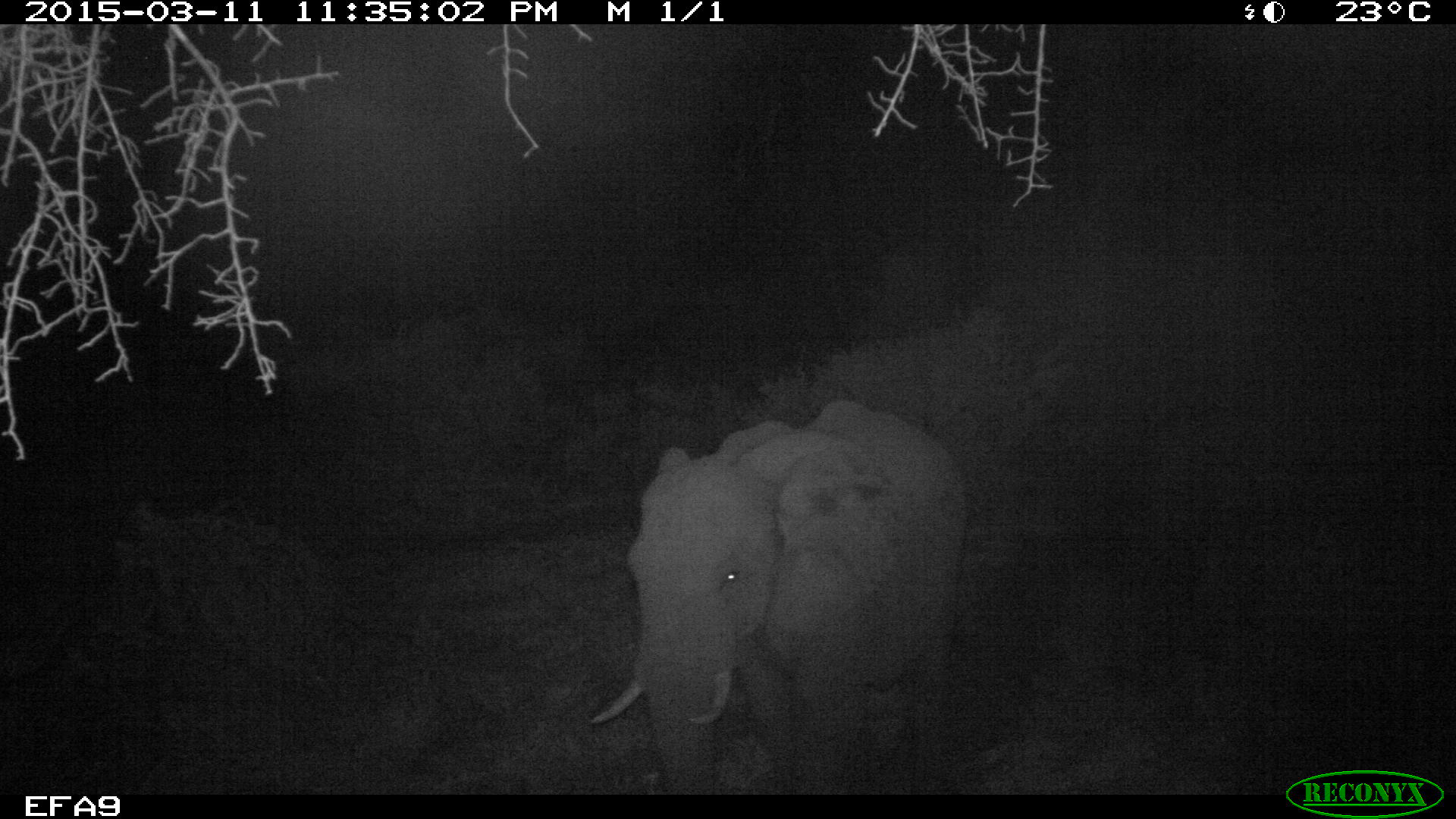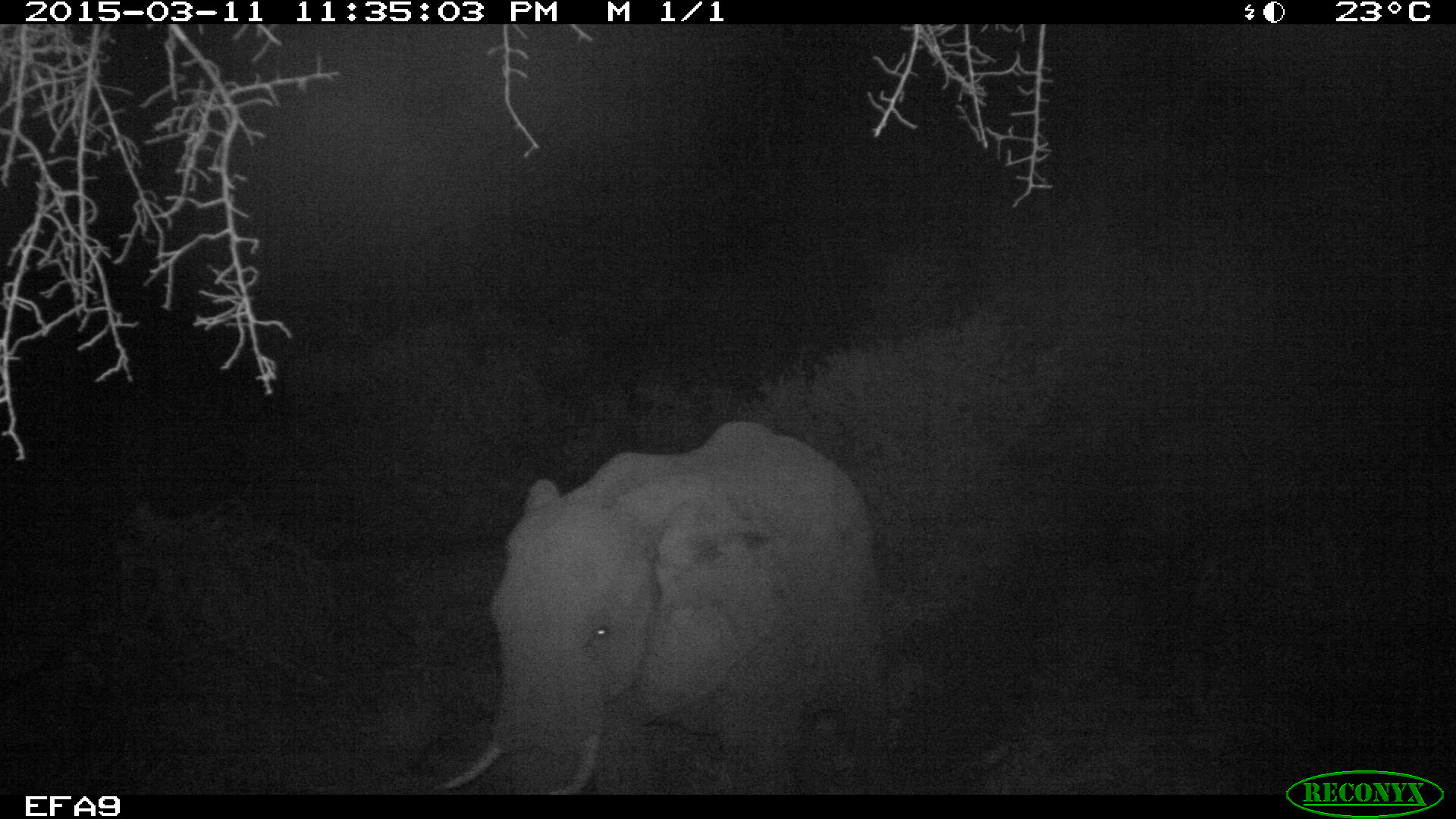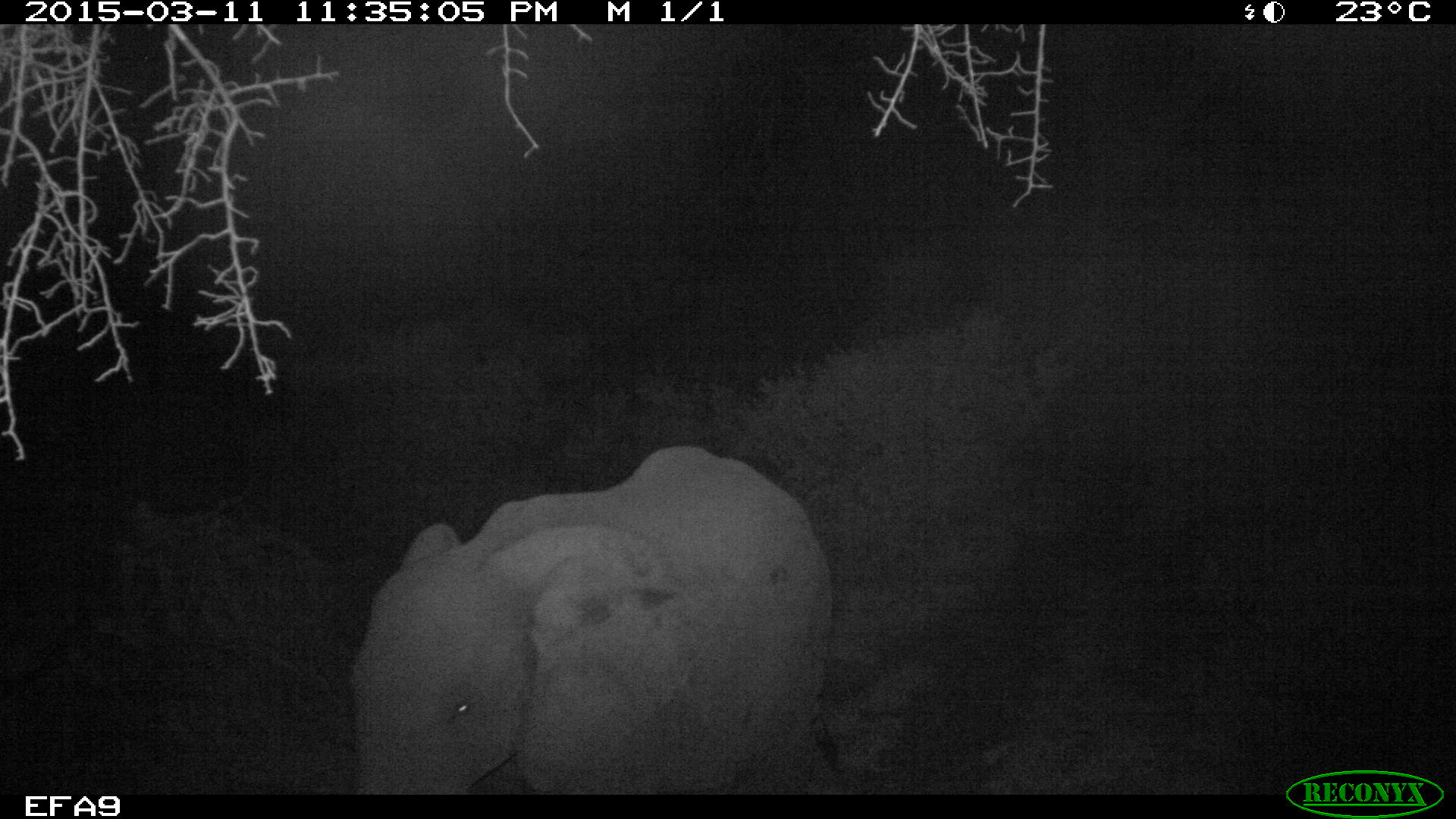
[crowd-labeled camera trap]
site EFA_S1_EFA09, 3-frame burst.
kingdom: Animalia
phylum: Chordata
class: Mammalia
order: Proboscidea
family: Elephantidae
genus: Loxodonta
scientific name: Loxodonta africana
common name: african bush elephant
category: elephant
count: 1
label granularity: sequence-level